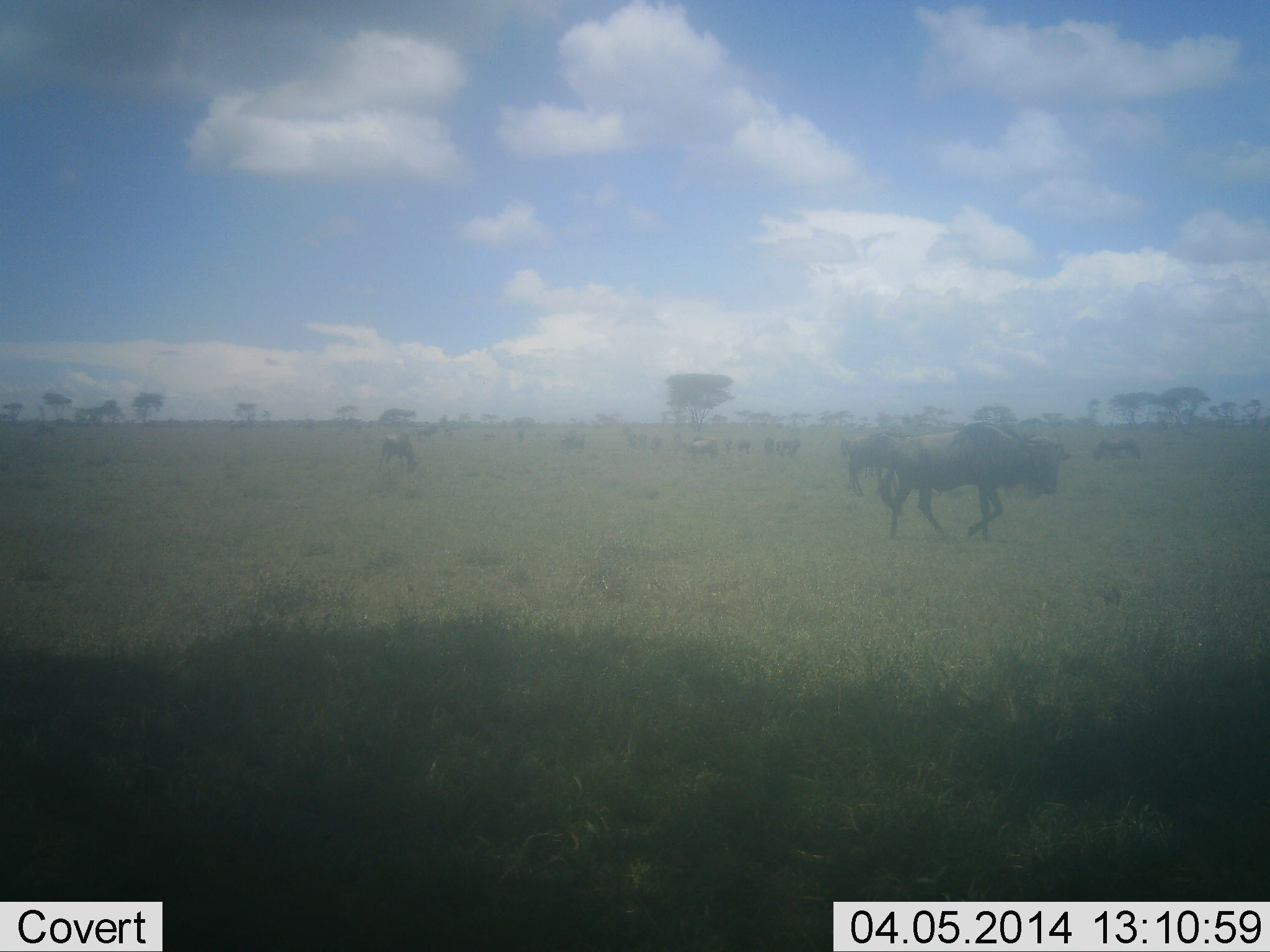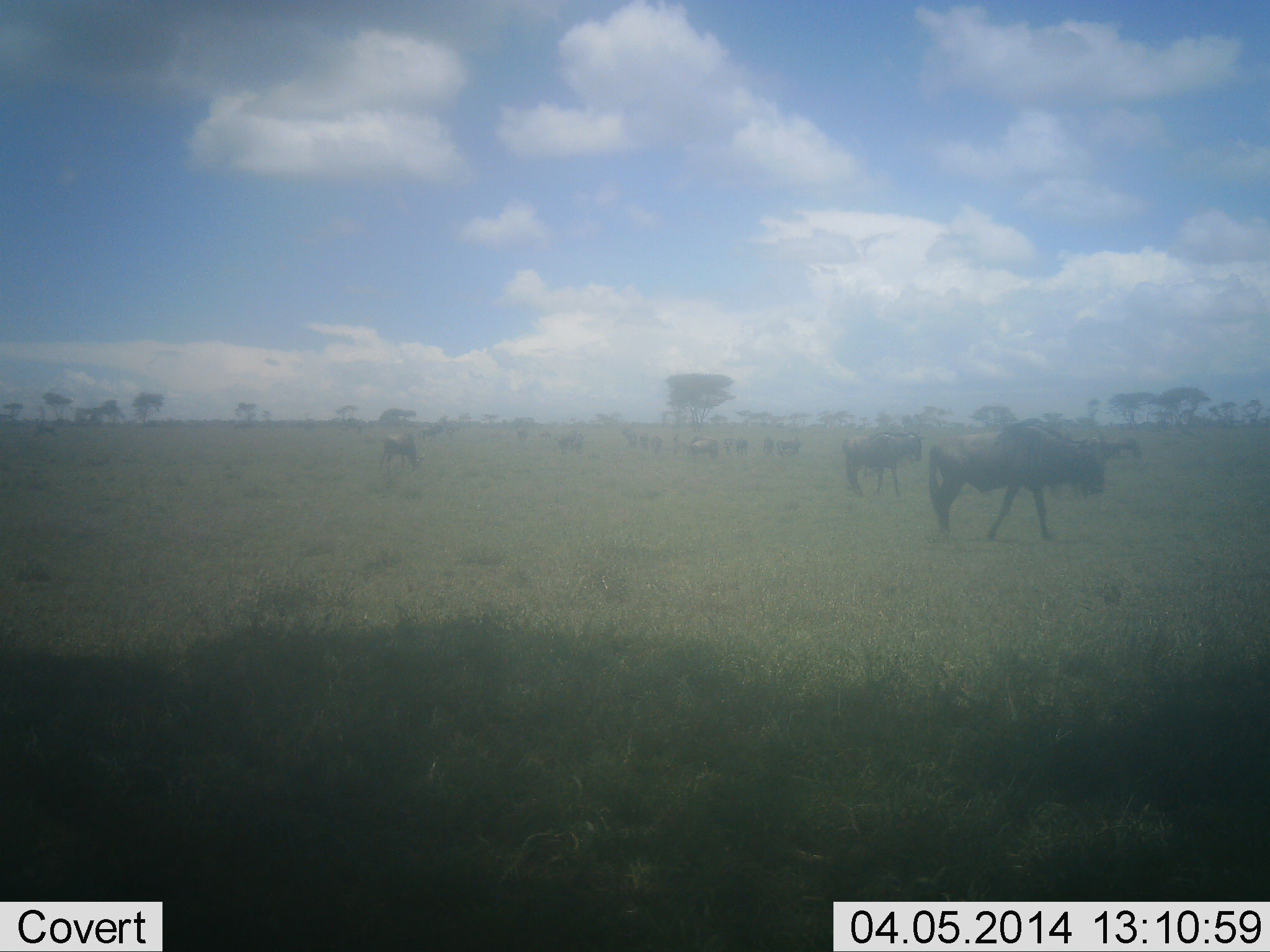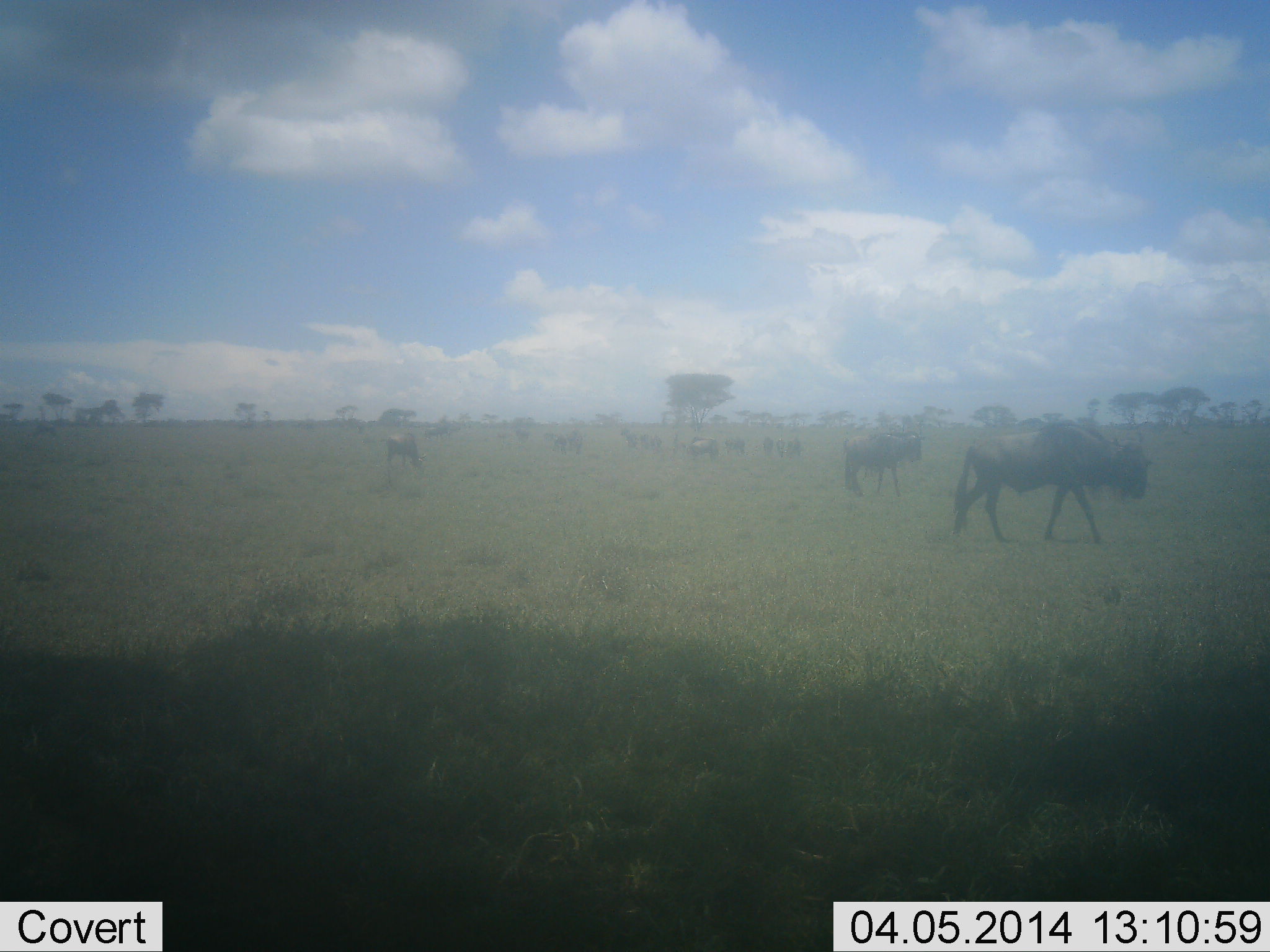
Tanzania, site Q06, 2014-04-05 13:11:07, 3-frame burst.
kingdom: Animalia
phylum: Chordata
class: Mammalia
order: Artiodactyla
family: Bovidae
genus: Connochaetes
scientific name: Connochaetes taurinus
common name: blue wildebeest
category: wildebeest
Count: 11-50.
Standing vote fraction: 50%.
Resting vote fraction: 0%.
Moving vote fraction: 100%.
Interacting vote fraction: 0%.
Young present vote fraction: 0%.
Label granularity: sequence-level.